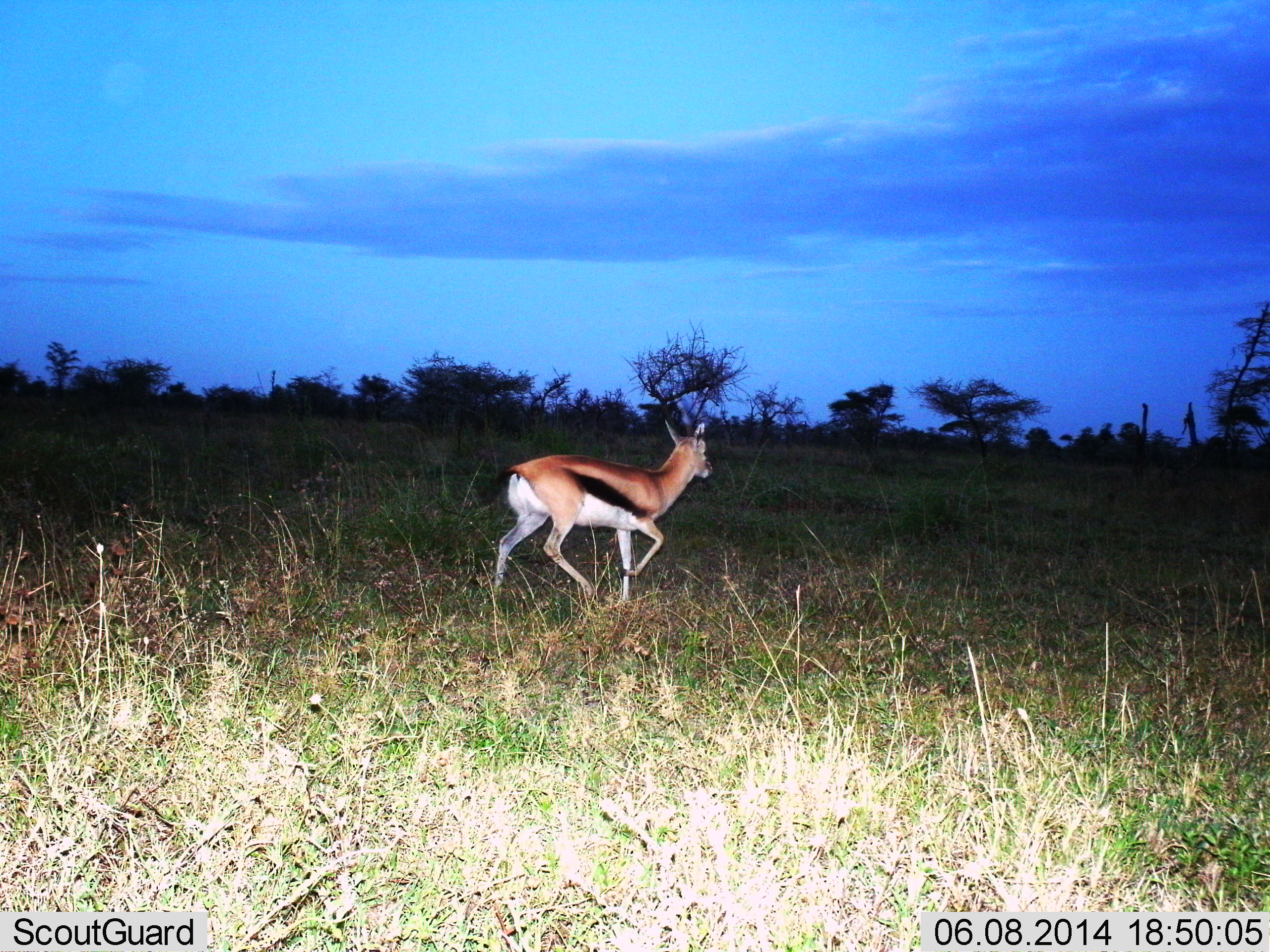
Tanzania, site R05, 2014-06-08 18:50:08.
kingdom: Animalia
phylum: Chordata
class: Mammalia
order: Artiodactyla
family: Bovidae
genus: Eudorcas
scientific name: Eudorcas thomsonii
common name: thomson's gazelle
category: gazellethomsons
Gazellethomsons (thomson's gazelle) (Eudorcas thomsonii), count 1. Behavior (volunteer vote fractions): standing 0%, resting 0%, moving 100%, interacting 0%. Young present (vote fraction): 0%. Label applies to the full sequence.